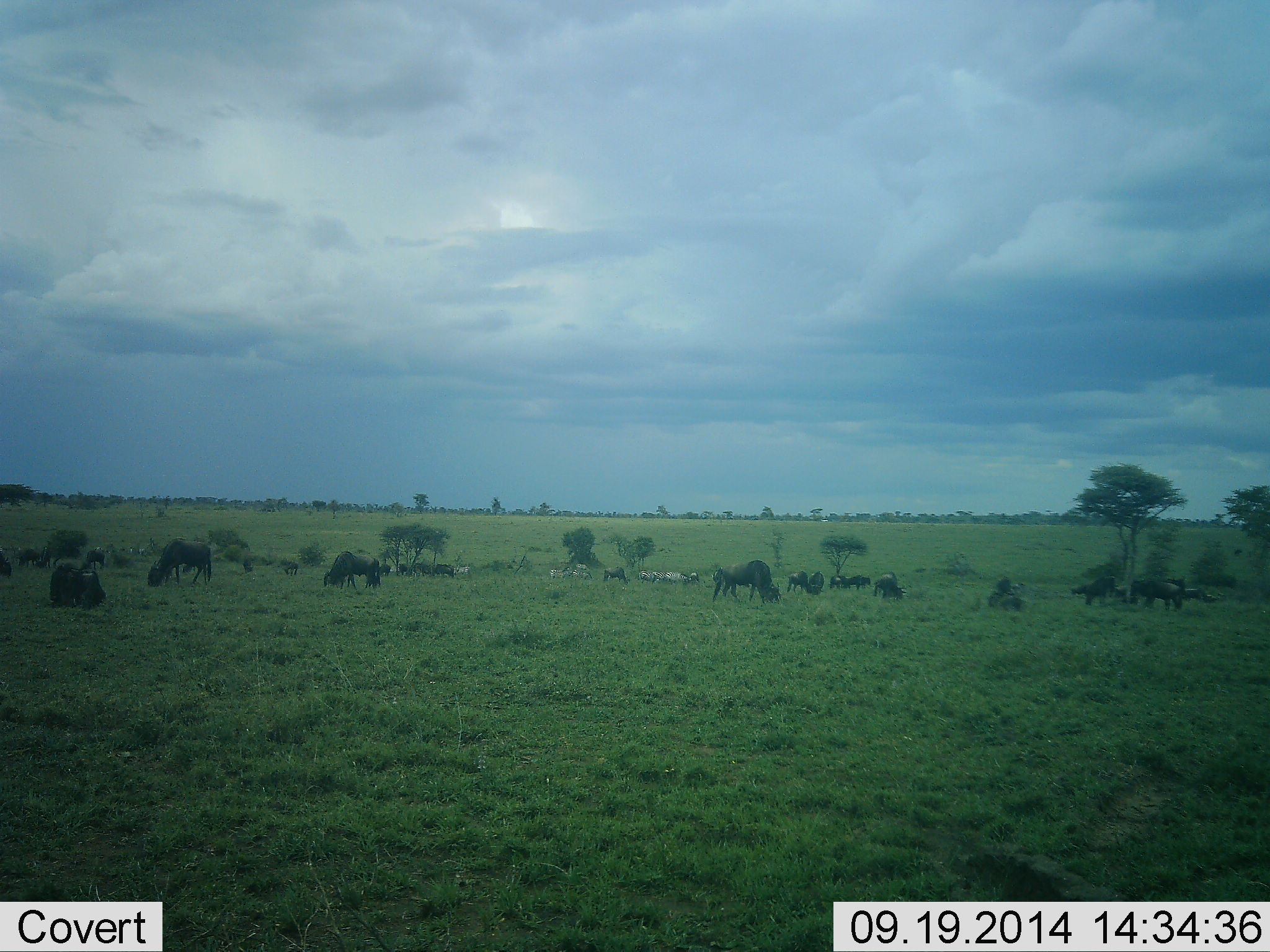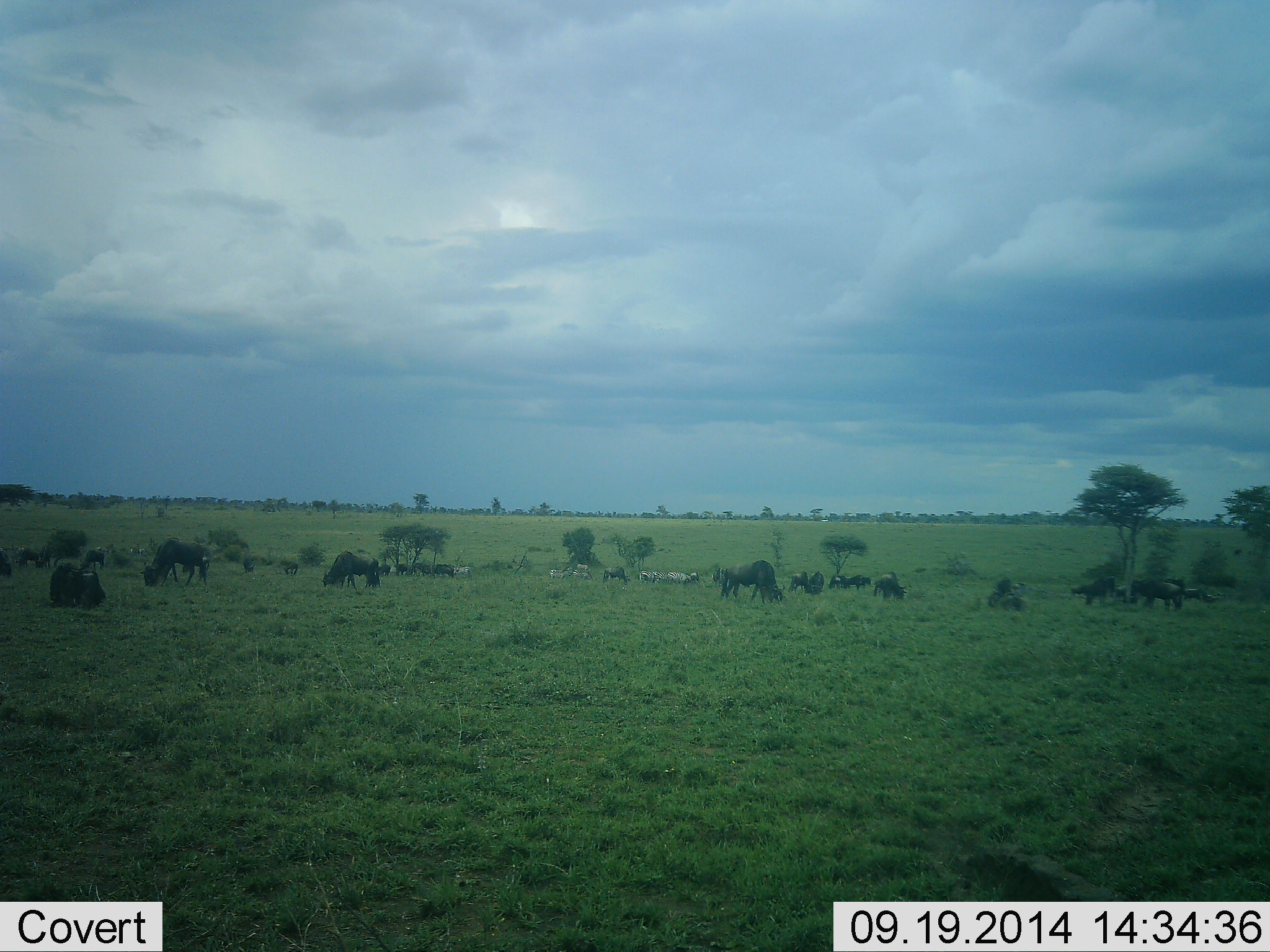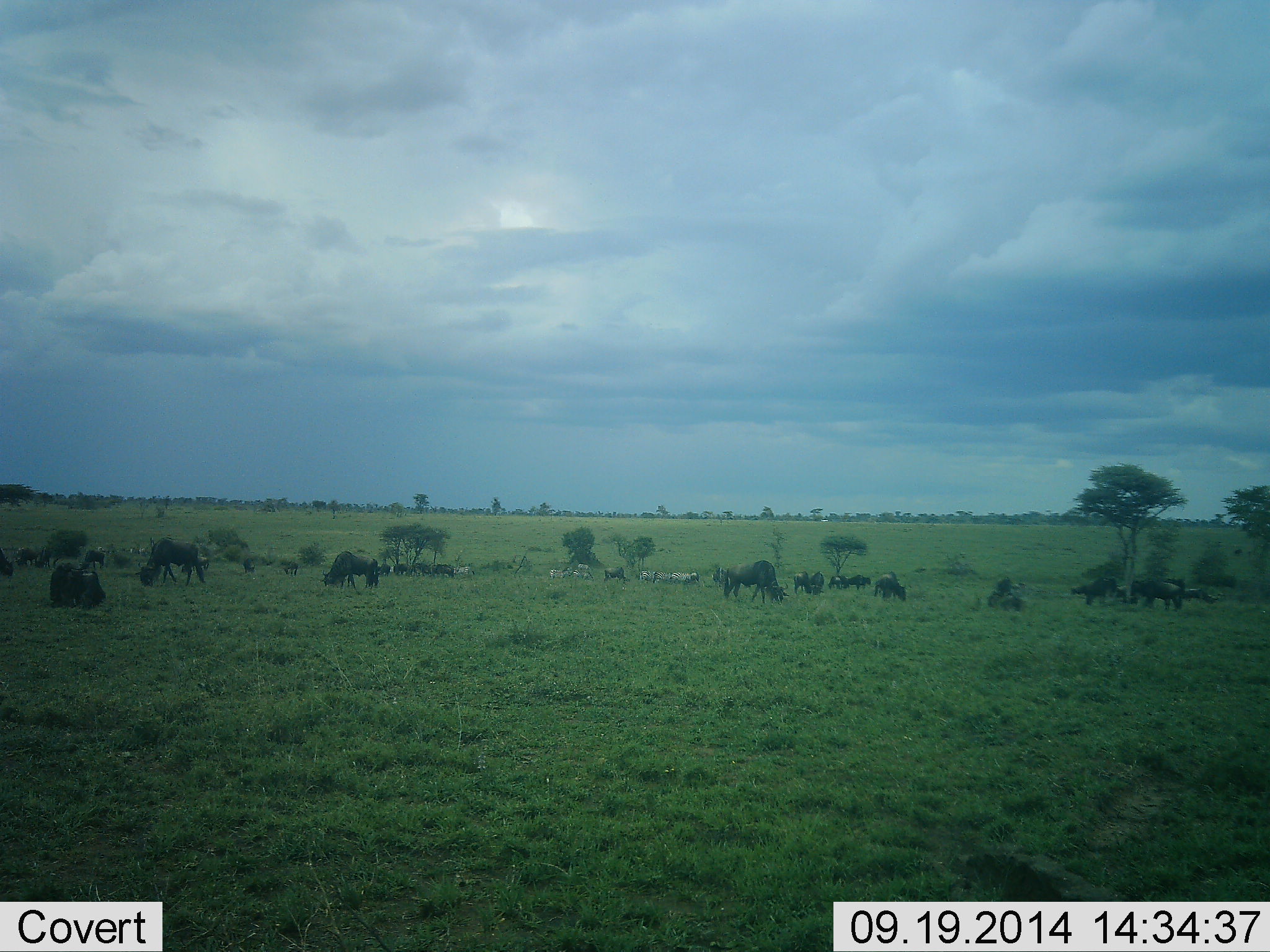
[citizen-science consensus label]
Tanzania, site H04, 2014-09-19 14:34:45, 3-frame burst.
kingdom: Animalia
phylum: Chordata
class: Mammalia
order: Artiodactyla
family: Bovidae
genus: Connochaetes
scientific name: Connochaetes taurinus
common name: blue wildebeest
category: wildebeest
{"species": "wildebeest (blue wildebeest) (Connochaetes taurinus)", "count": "11-50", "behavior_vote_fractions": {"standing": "37%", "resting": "47%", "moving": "21%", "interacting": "5%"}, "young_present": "0%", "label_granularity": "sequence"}